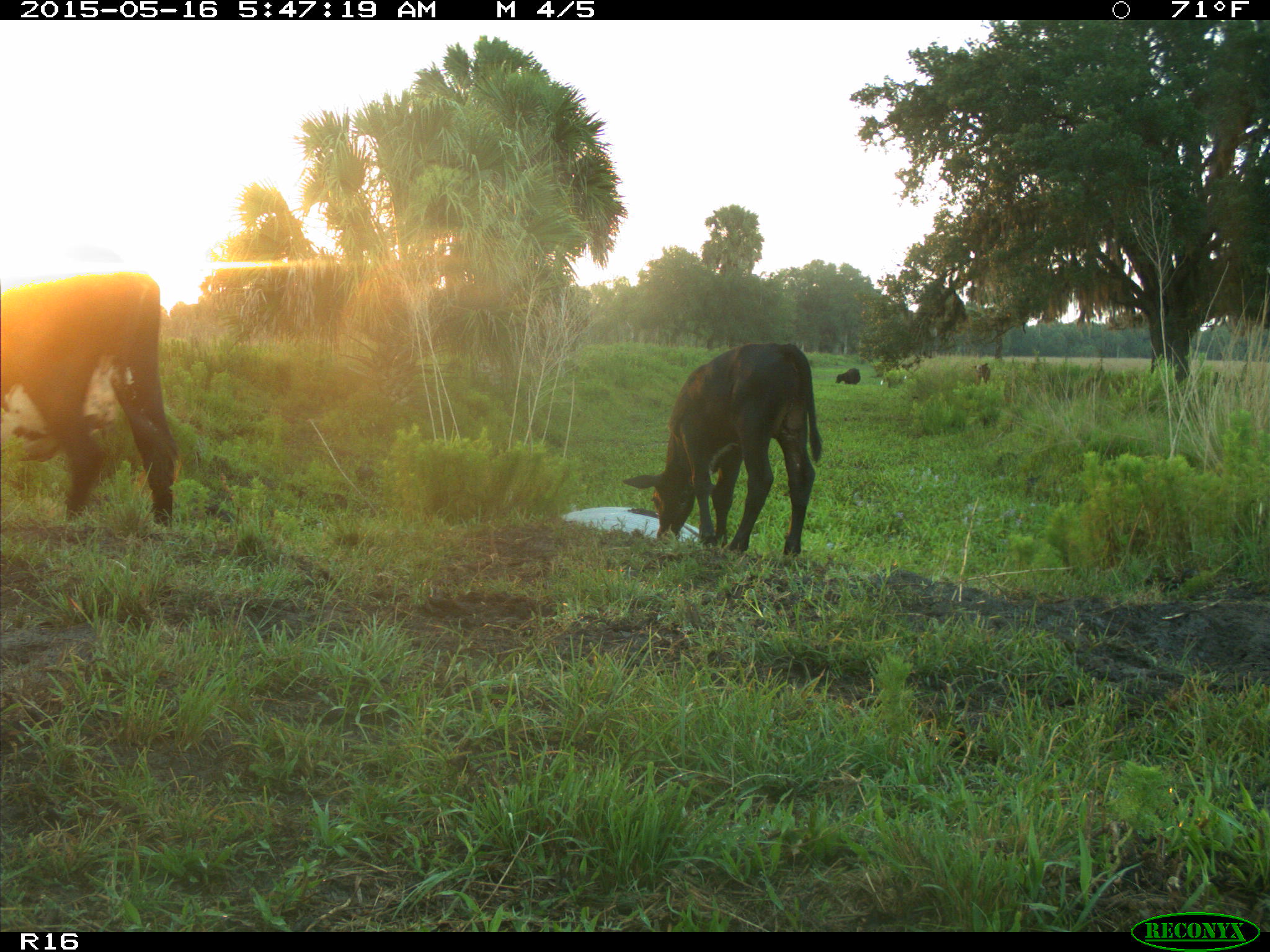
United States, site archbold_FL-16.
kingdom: Animalia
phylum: Chordata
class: Mammalia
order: Artiodactyla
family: Bovidae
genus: Bos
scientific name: Bos taurus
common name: domestic cow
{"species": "Bos taurus (domestic cow)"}